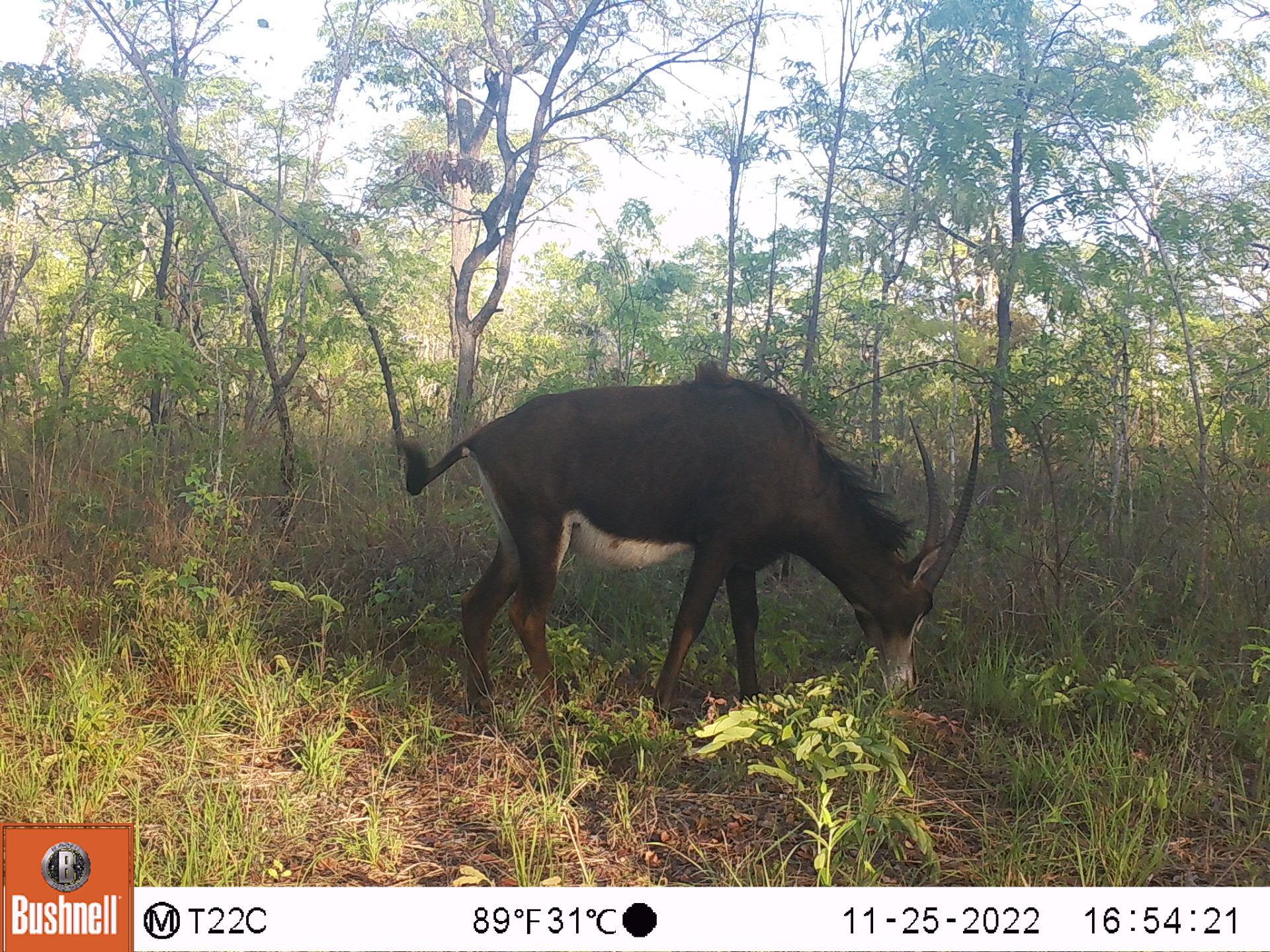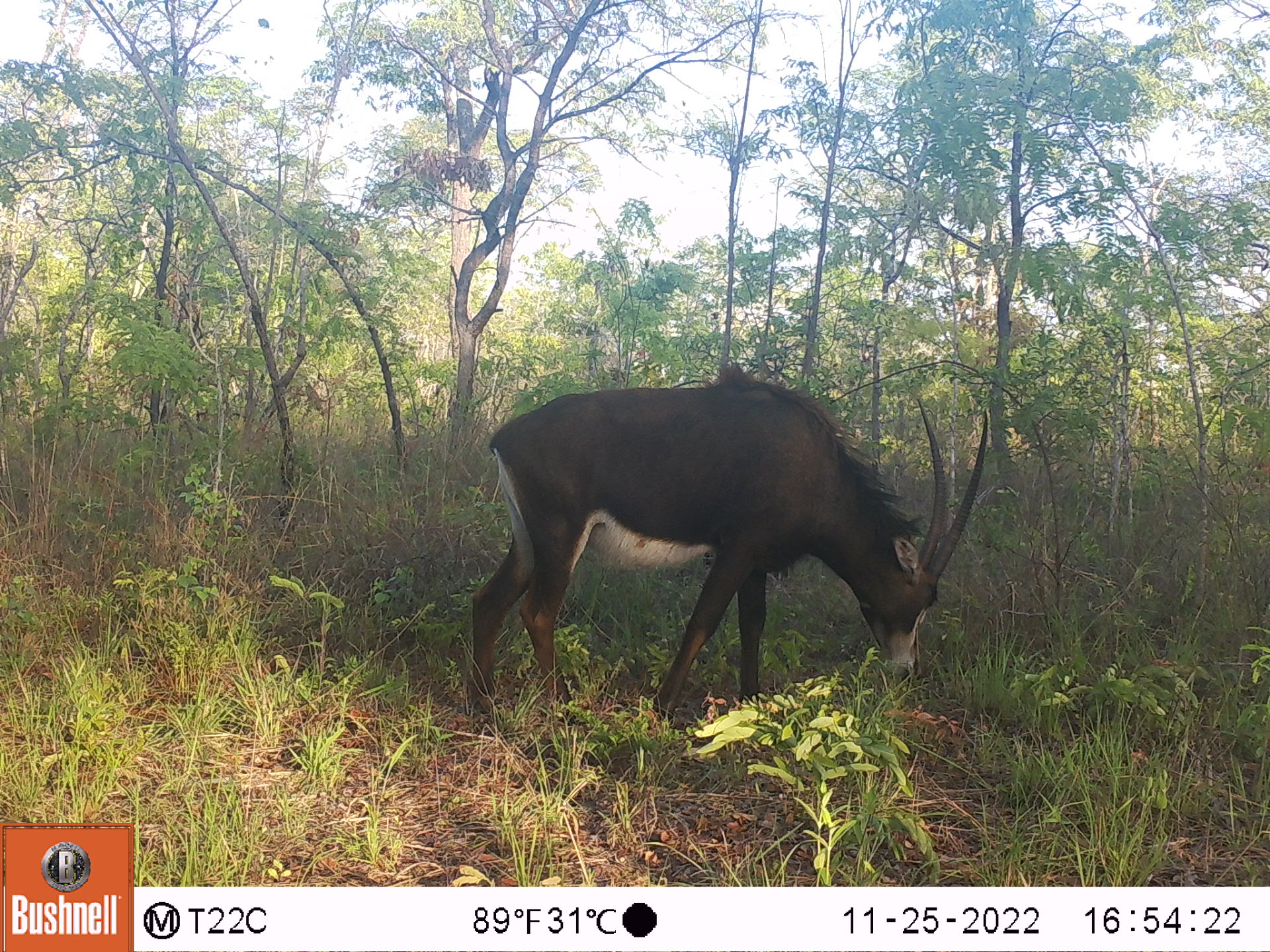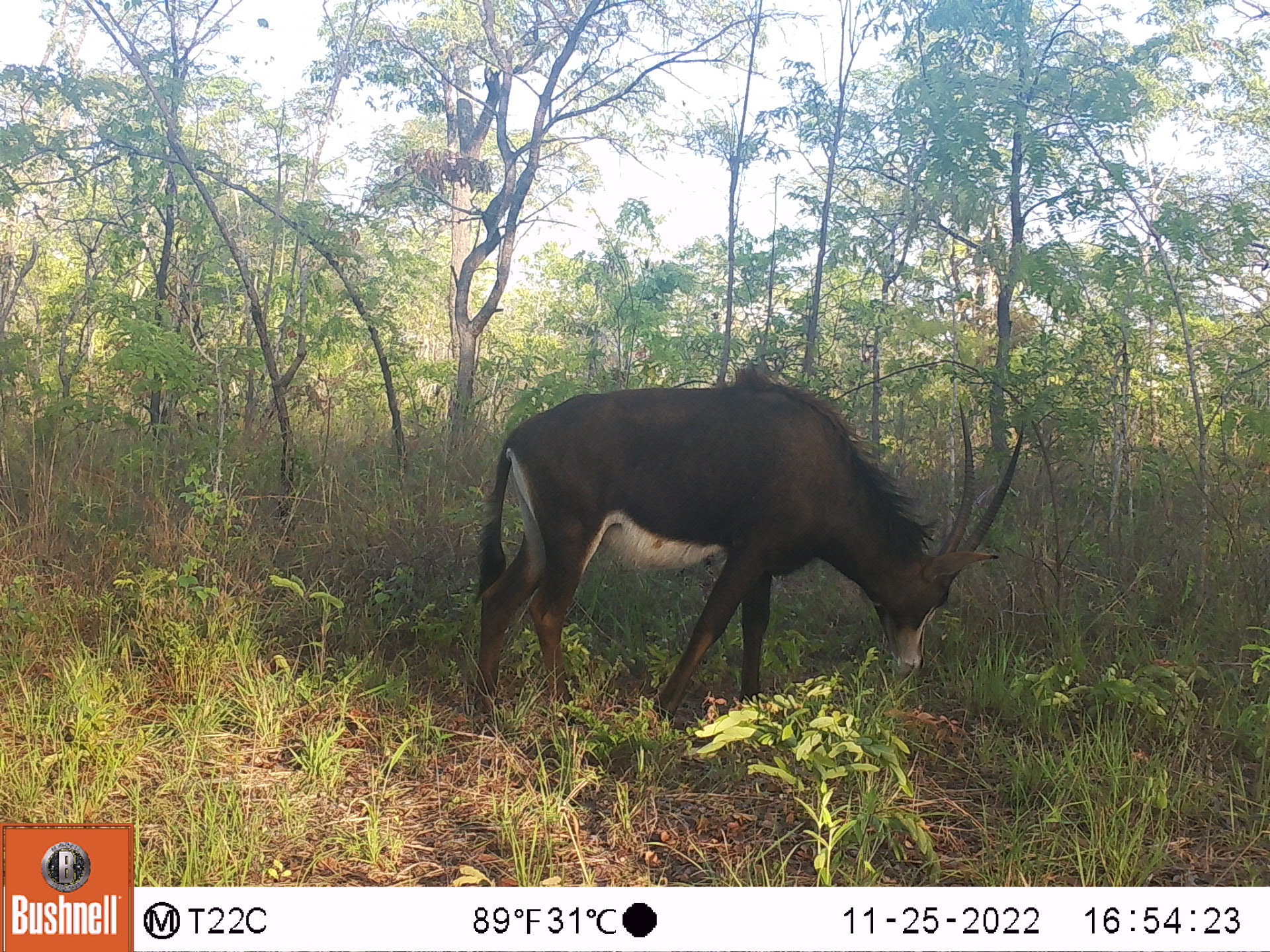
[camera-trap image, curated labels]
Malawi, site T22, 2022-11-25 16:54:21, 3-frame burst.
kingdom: Animalia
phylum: Chordata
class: Mammalia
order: Artiodactyla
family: Bovidae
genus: Hippotragus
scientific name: Hippotragus niger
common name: sable antelope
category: sable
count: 1